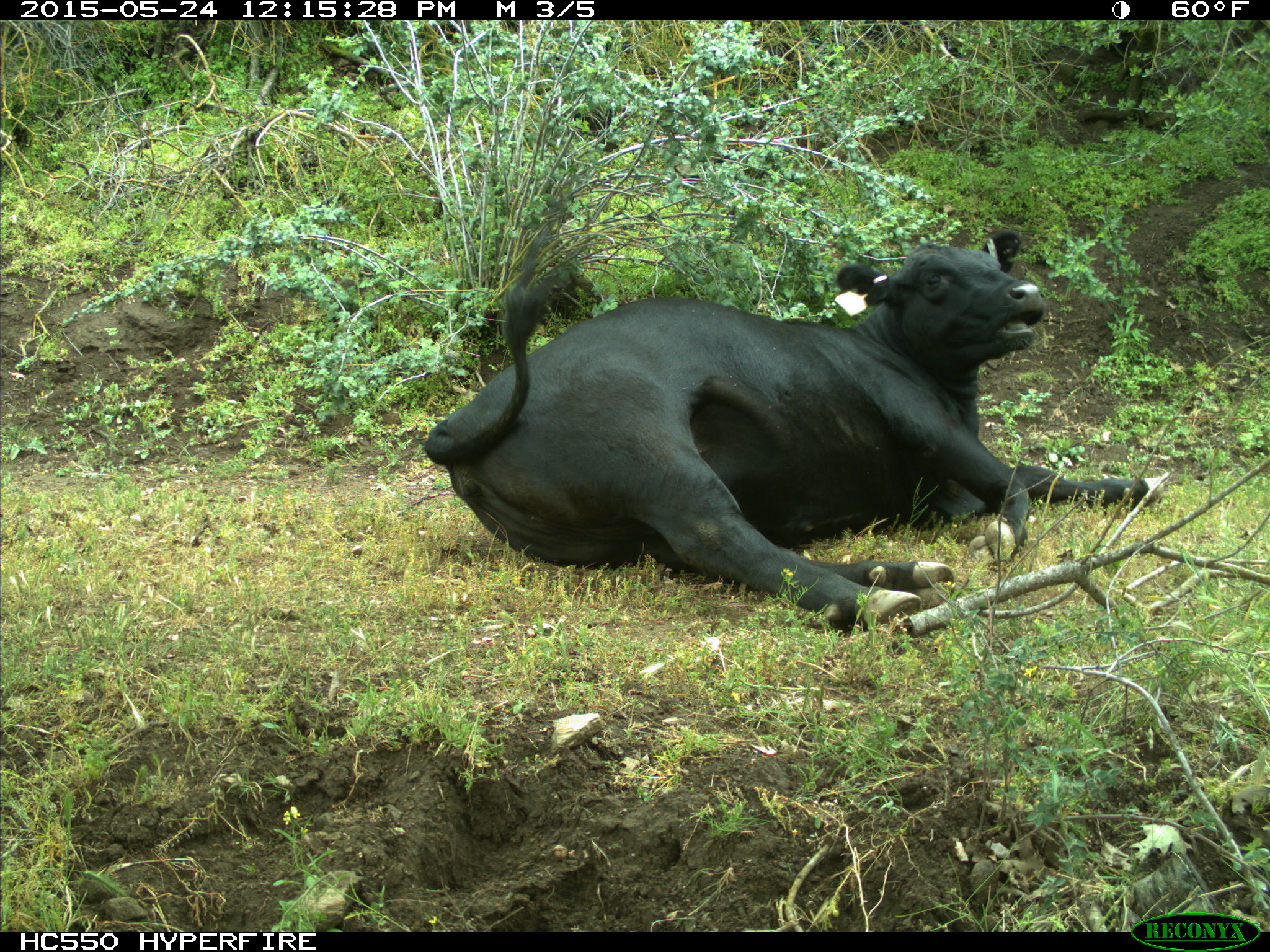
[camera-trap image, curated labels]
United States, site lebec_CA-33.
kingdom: Animalia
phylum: Chordata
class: Mammalia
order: Artiodactyla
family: Bovidae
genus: Bos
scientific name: Bos taurus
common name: domestic cow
Bos taurus (domestic cow).